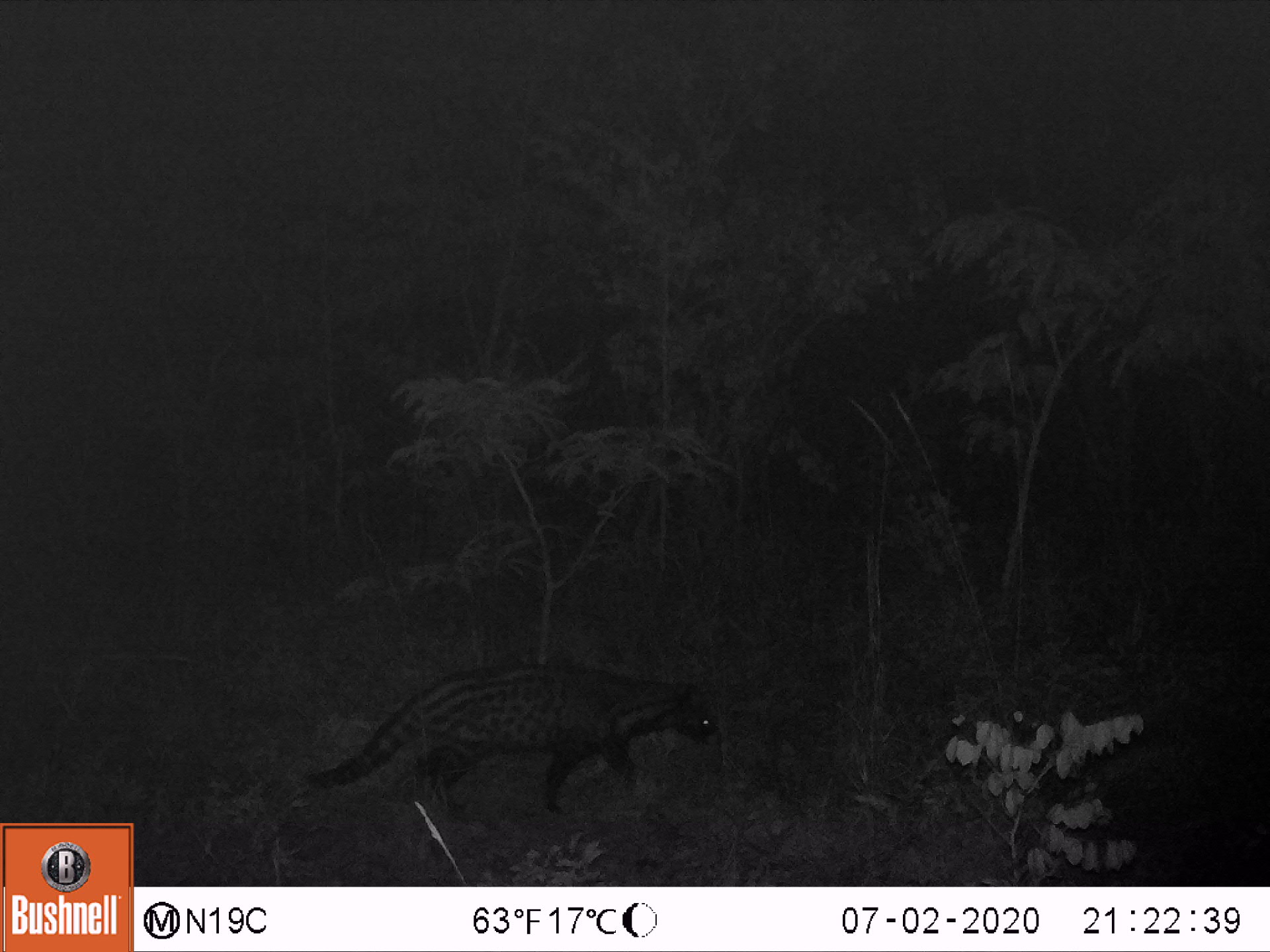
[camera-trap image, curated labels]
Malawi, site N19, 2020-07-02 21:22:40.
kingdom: Animalia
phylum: Chordata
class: Mammalia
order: Carnivora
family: Viverridae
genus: Civettictis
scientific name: Civettictis civetta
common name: african civet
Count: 1.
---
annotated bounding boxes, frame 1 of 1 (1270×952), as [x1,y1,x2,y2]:
african civet: [295,650,722,789]